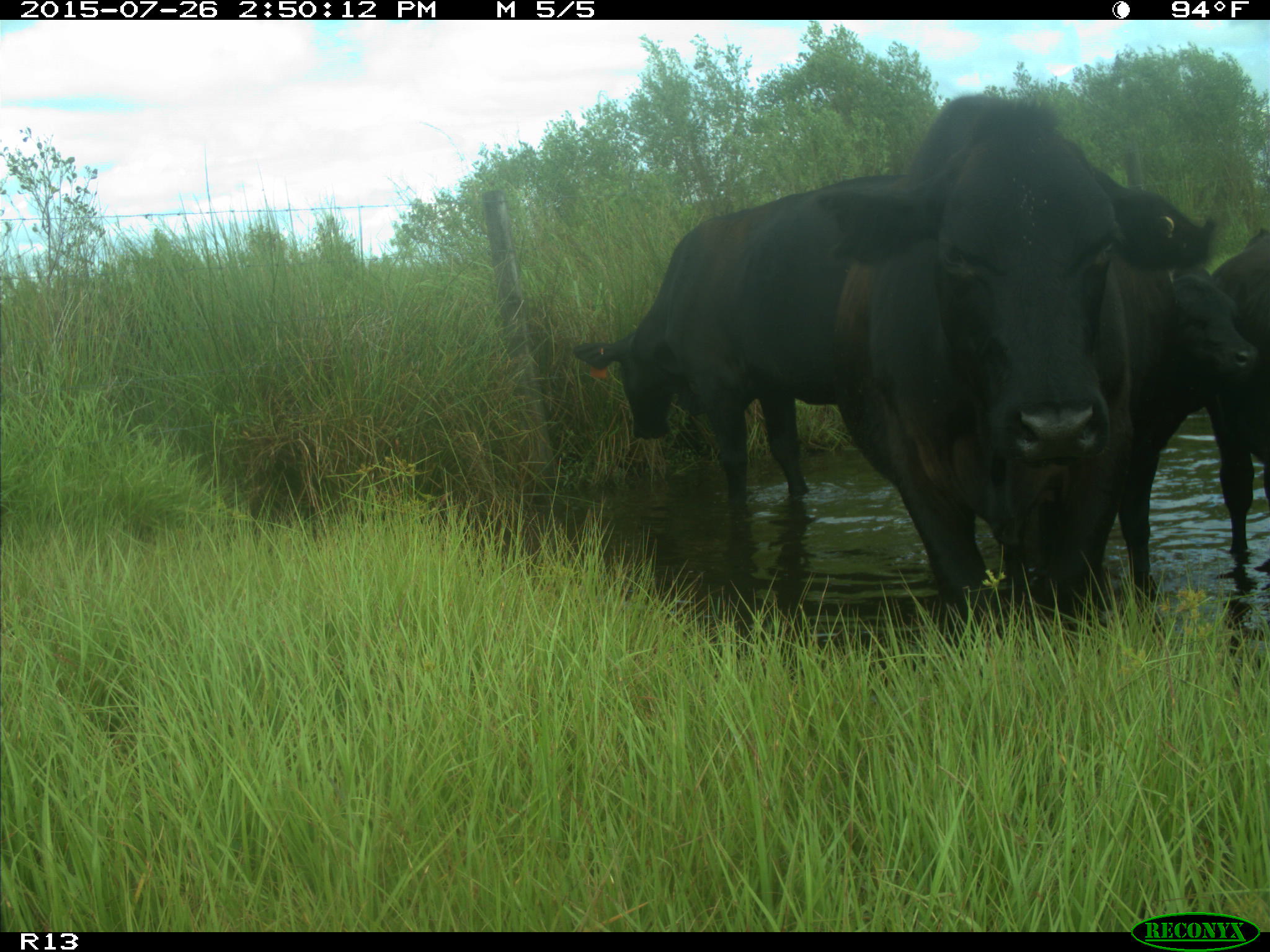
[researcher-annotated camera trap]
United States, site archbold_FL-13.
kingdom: Animalia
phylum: Chordata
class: Mammalia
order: Artiodactyla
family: Bovidae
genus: Bos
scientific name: Bos taurus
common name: domestic cow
Bos taurus (domestic cow).